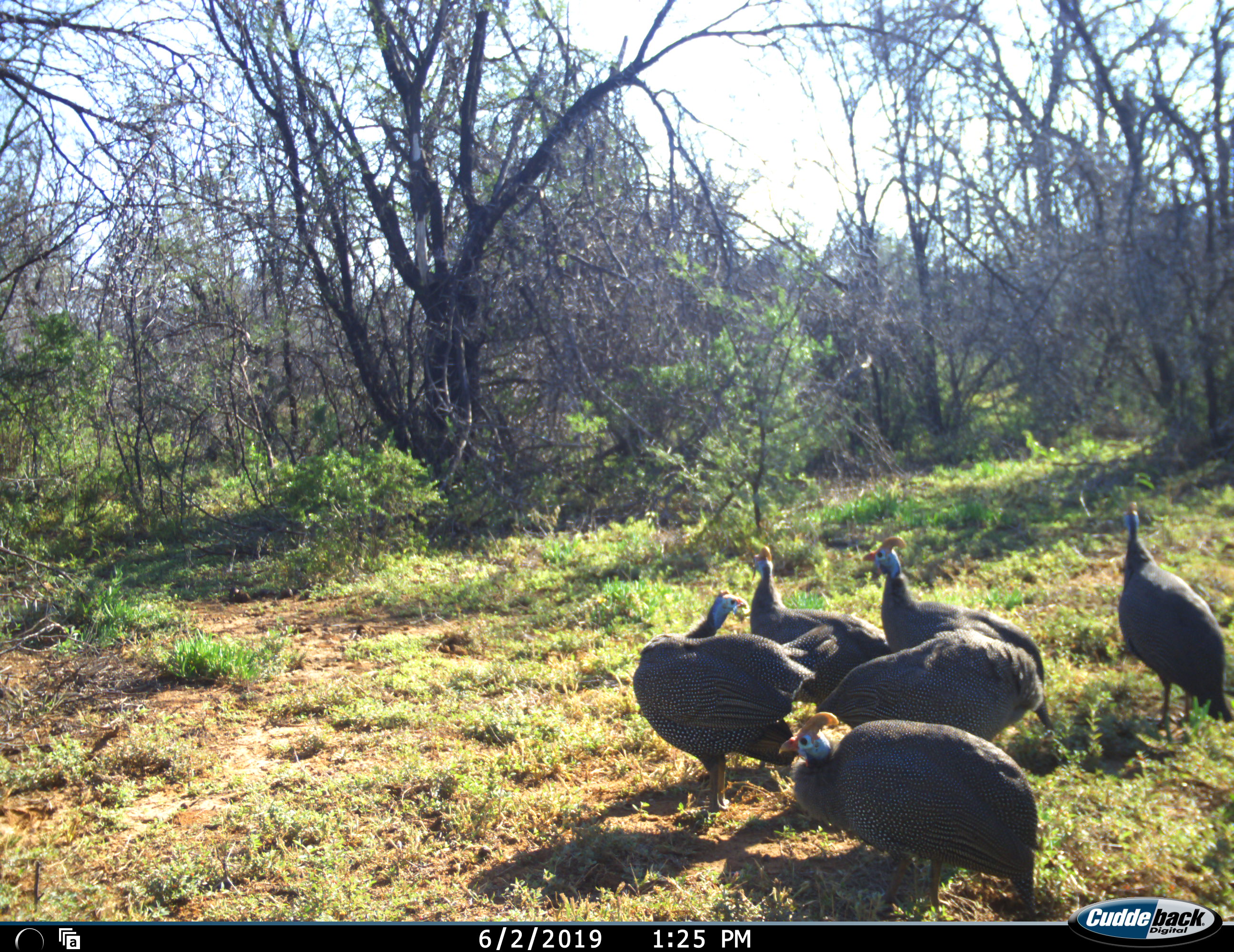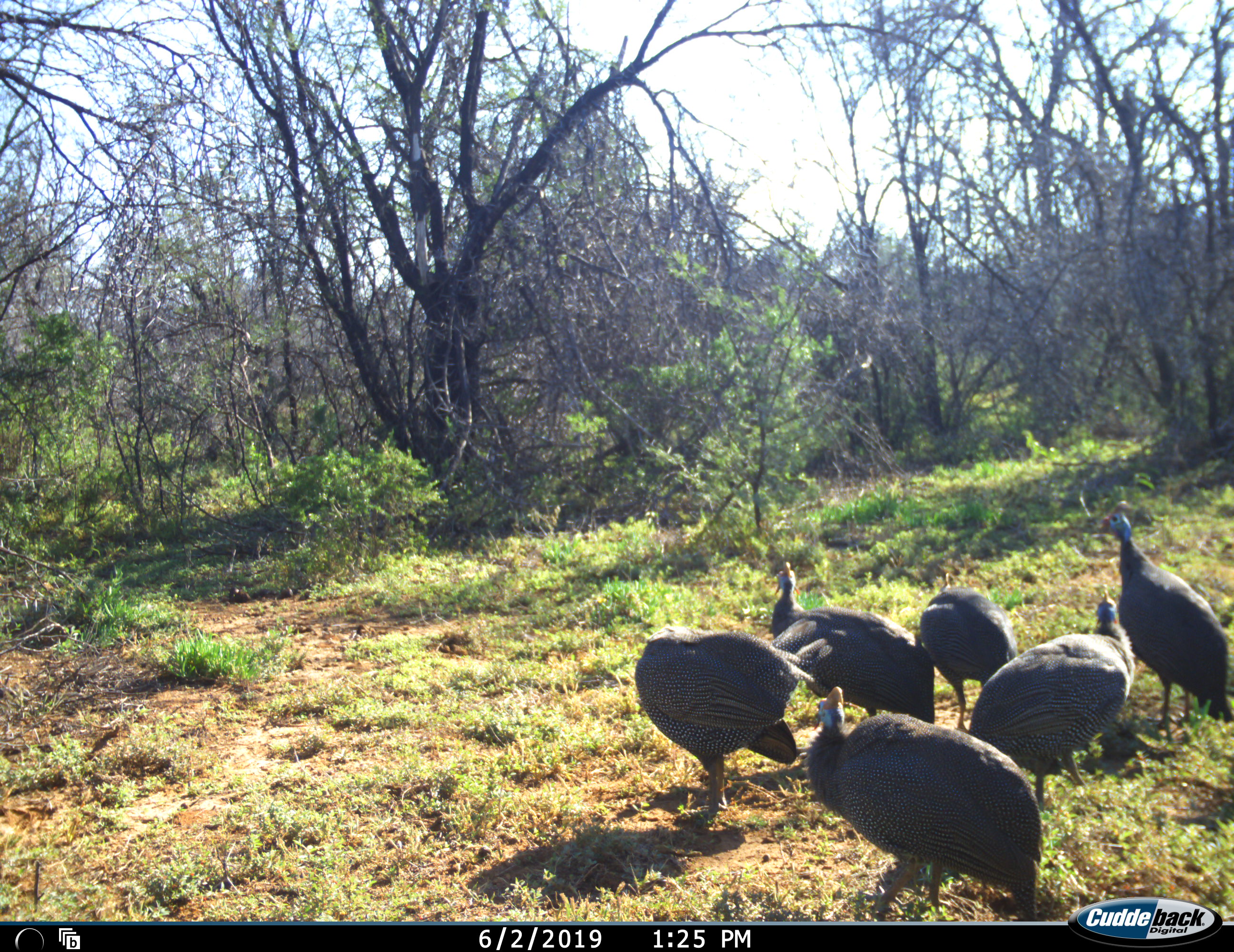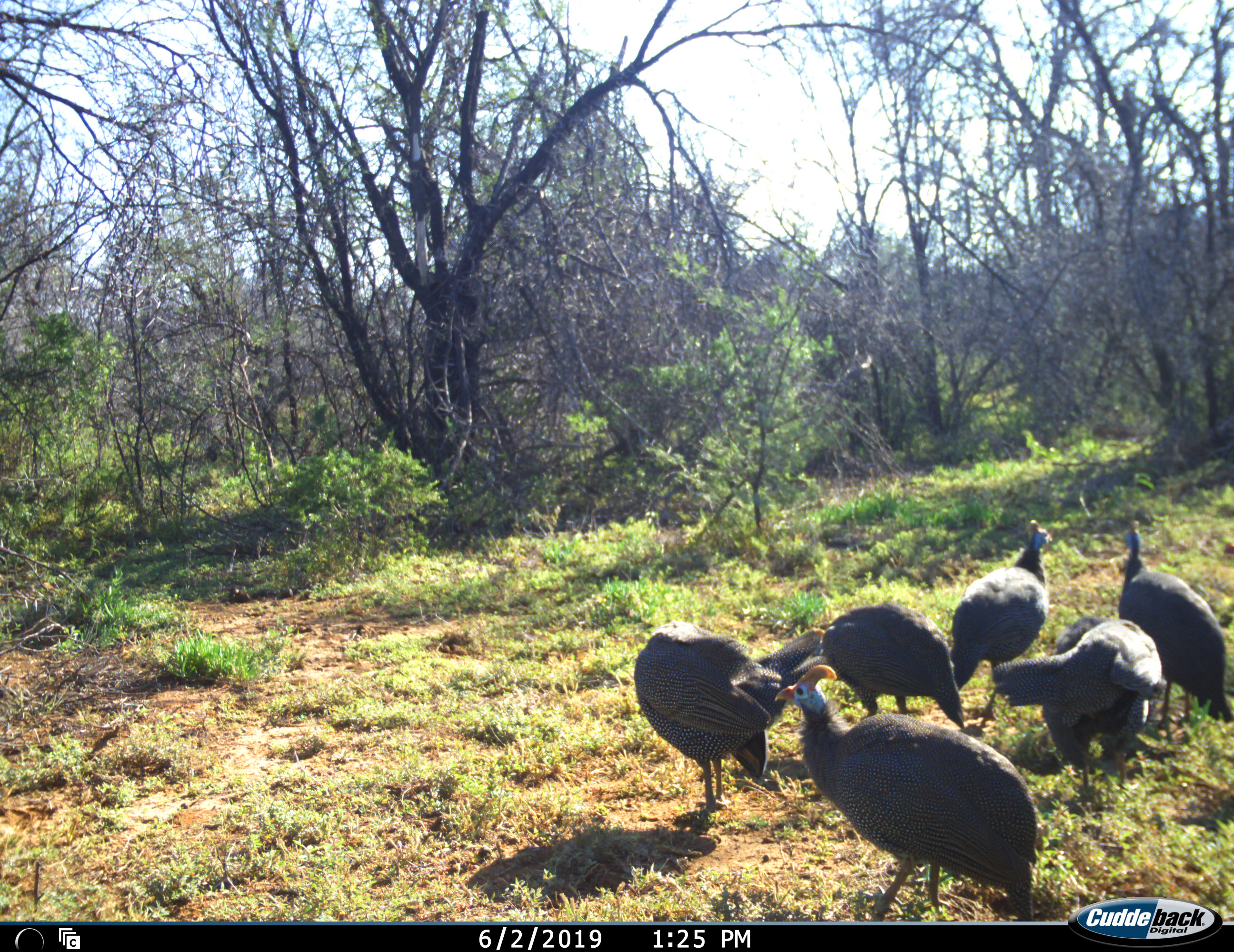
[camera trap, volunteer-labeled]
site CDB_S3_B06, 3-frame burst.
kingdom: Animalia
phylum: Chordata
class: Aves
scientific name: Aves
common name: bird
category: birdother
Birdother (bird) (Aves), count 6. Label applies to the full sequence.